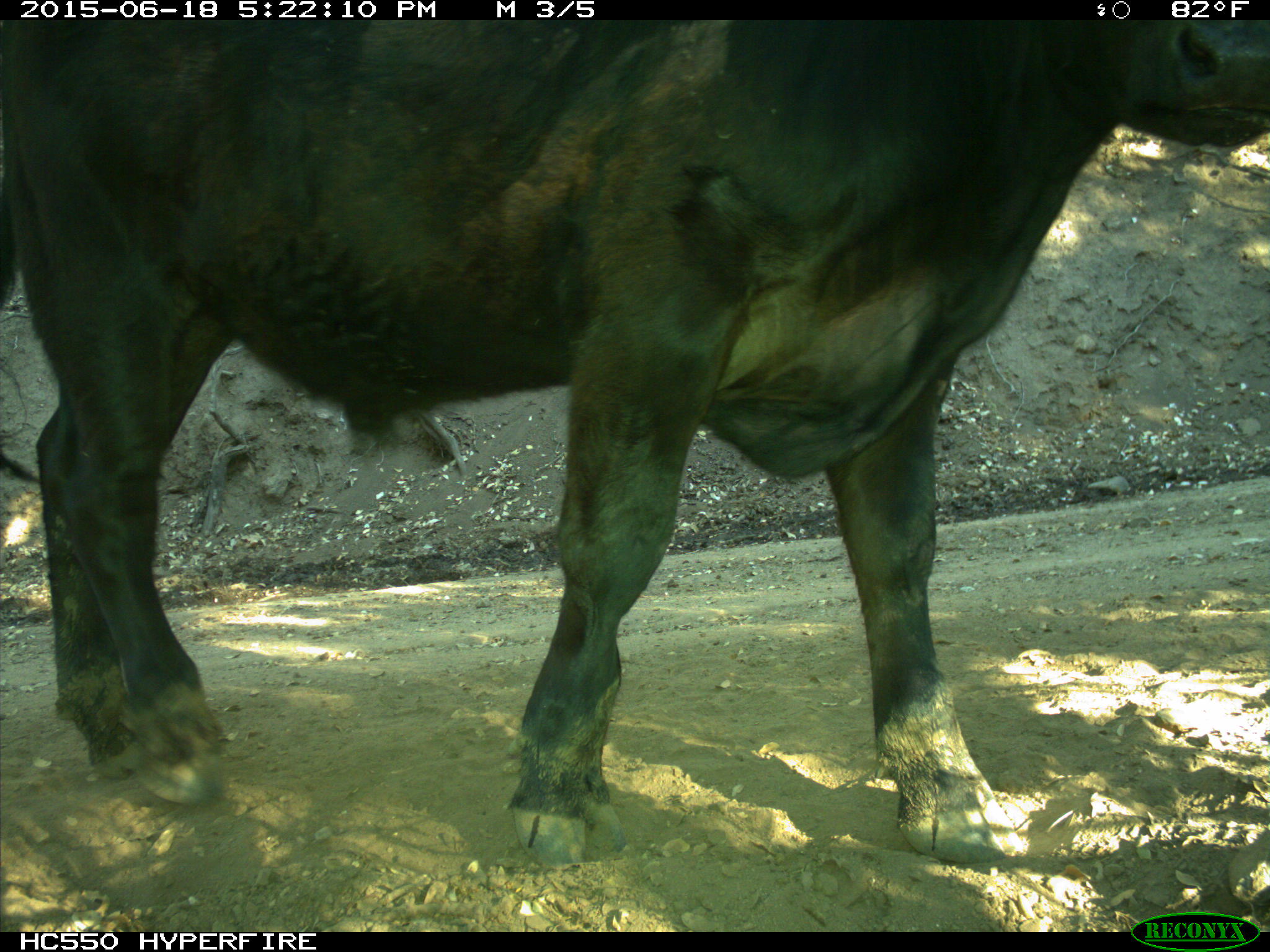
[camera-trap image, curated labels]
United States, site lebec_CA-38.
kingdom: Animalia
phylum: Chordata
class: Mammalia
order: Artiodactyla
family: Bovidae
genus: Bos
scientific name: Bos taurus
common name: domestic cow